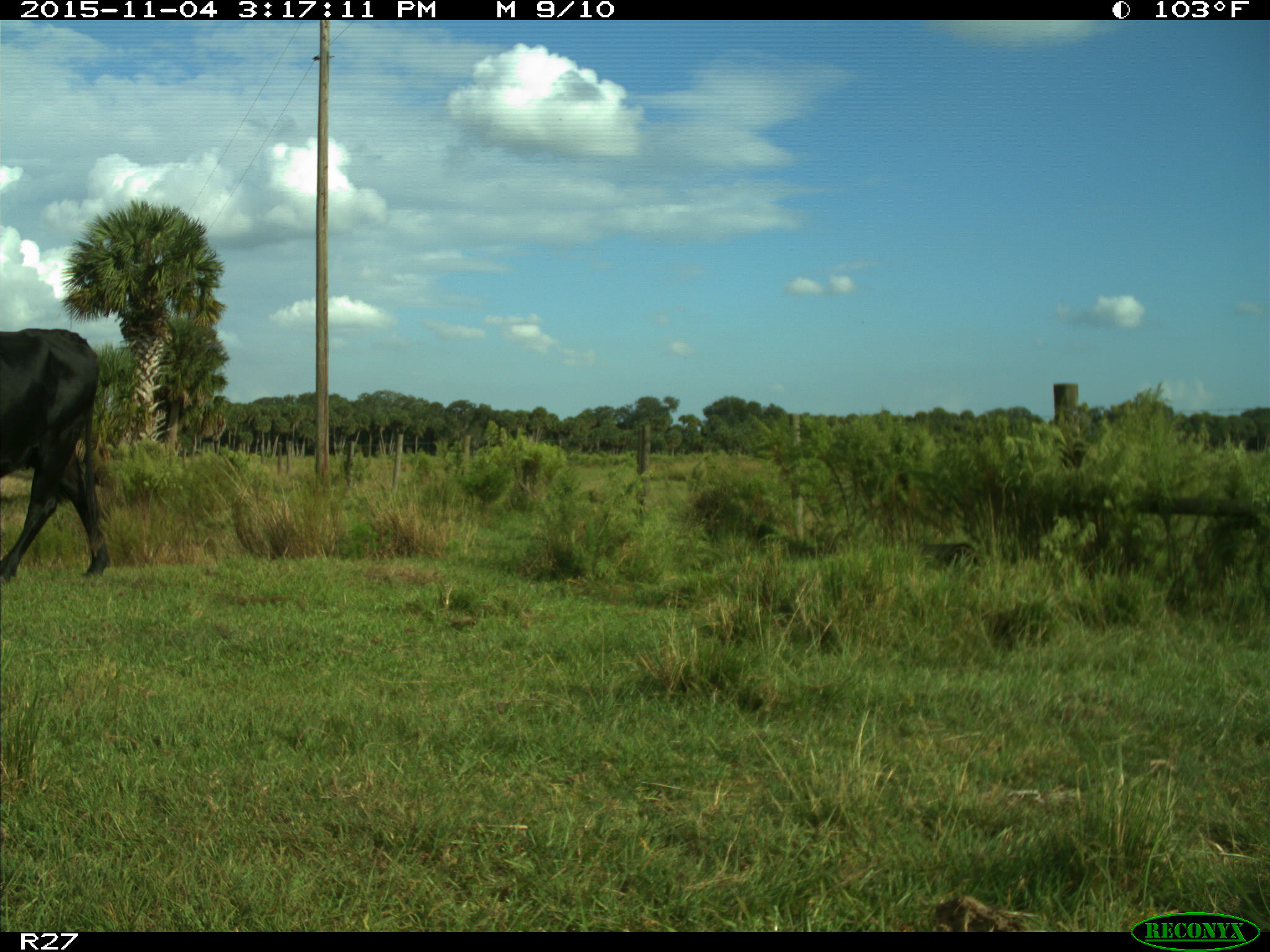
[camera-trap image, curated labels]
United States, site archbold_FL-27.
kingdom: Animalia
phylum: Chordata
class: Mammalia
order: Artiodactyla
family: Bovidae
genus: Bos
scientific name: Bos taurus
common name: domestic cow